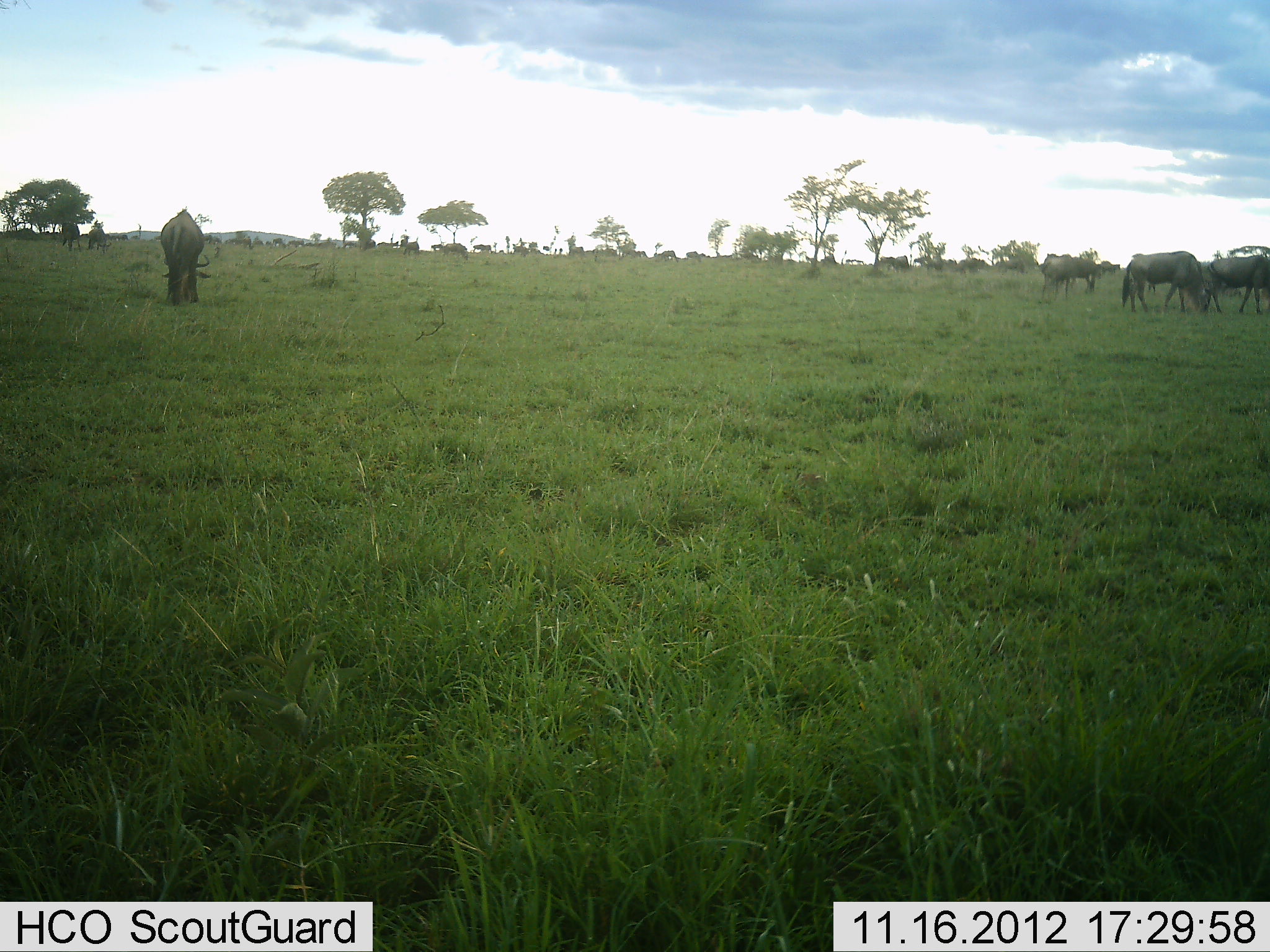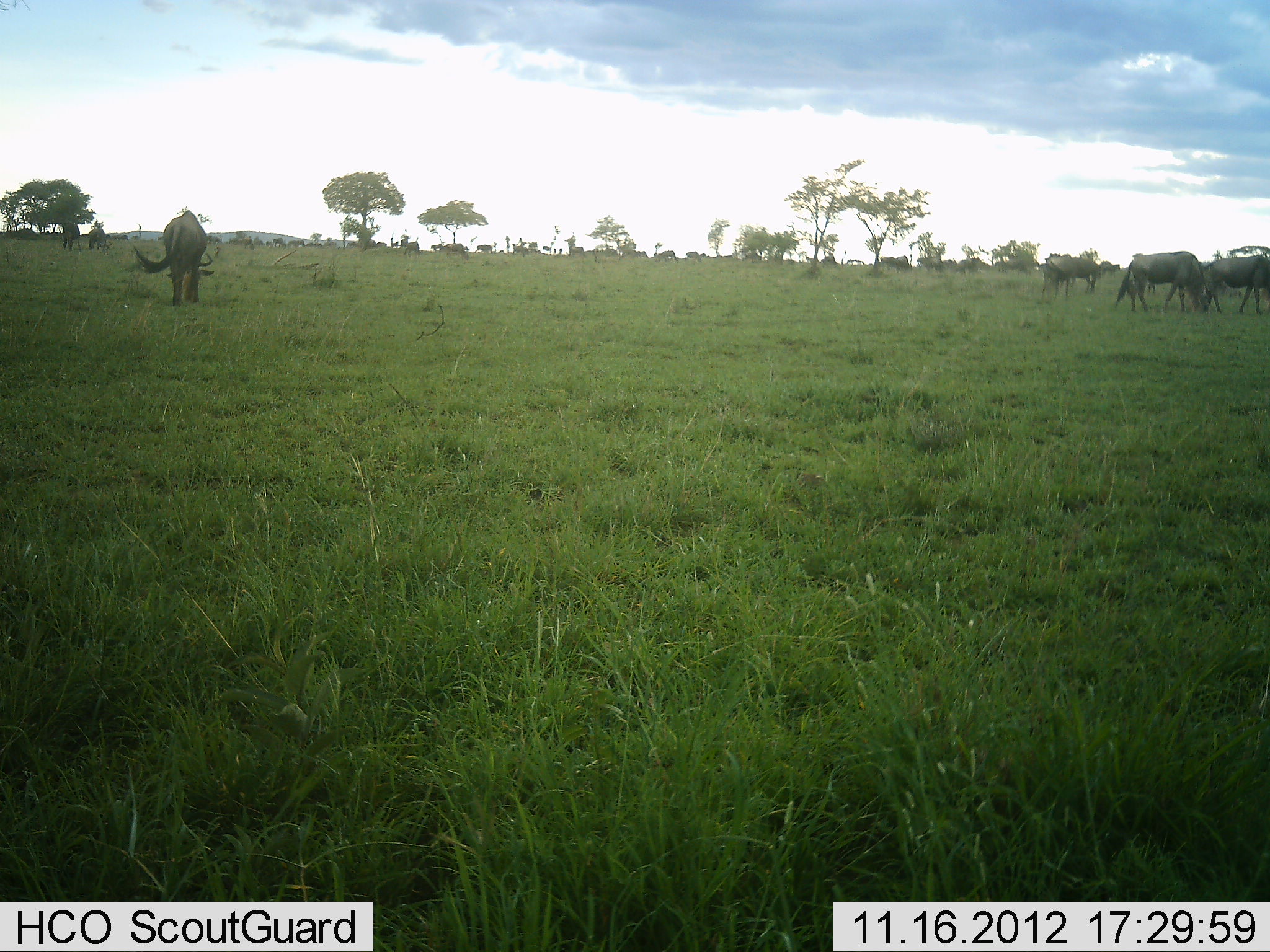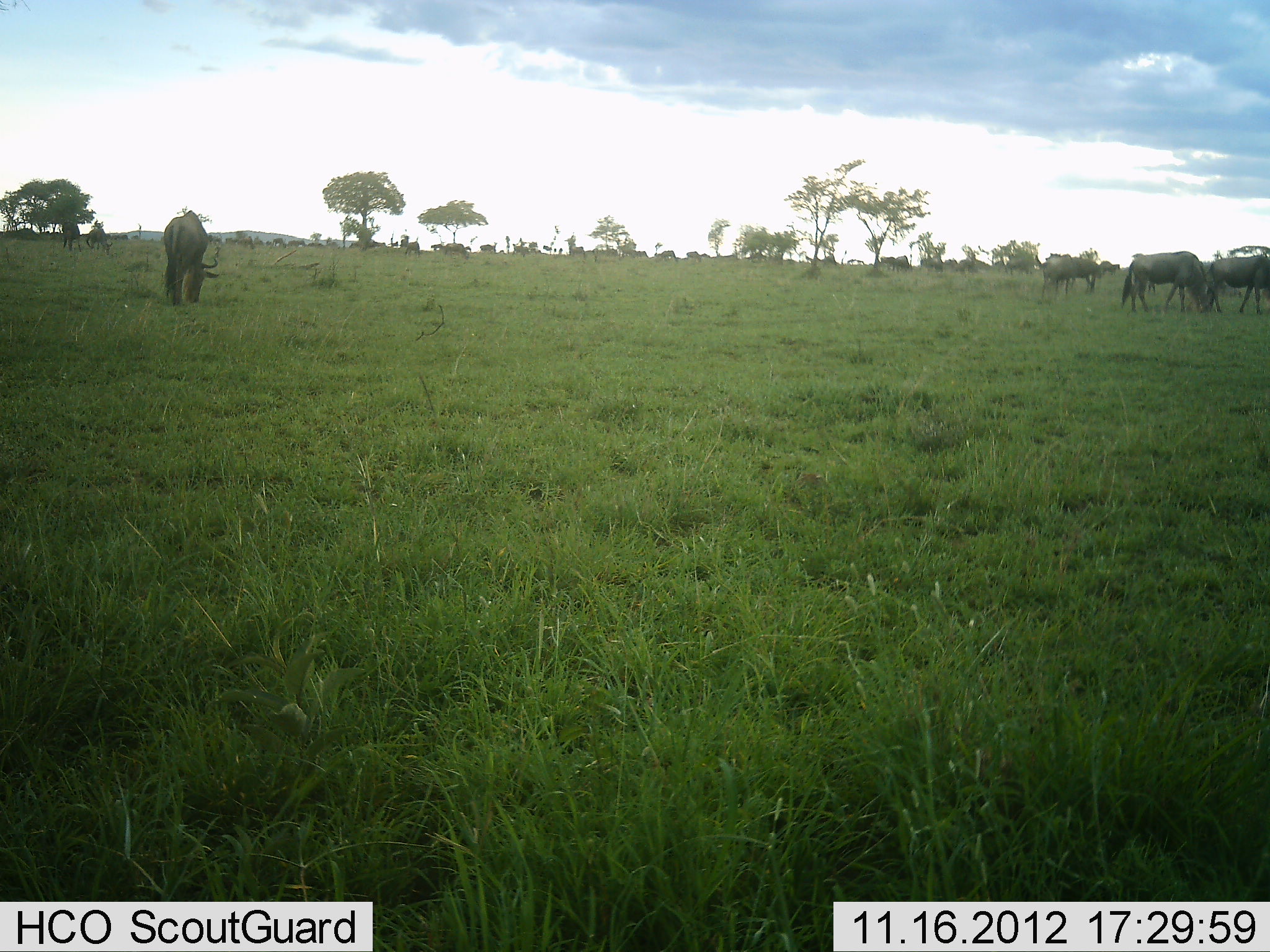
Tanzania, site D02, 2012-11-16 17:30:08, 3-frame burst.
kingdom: Animalia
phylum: Chordata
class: Mammalia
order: Artiodactyla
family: Bovidae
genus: Connochaetes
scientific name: Connochaetes taurinus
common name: blue wildebeest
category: wildebeest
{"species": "wildebeest (blue wildebeest) (Connochaetes taurinus)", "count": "11-50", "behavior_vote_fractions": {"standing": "20%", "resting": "0%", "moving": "20%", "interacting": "0%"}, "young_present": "0%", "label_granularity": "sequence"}